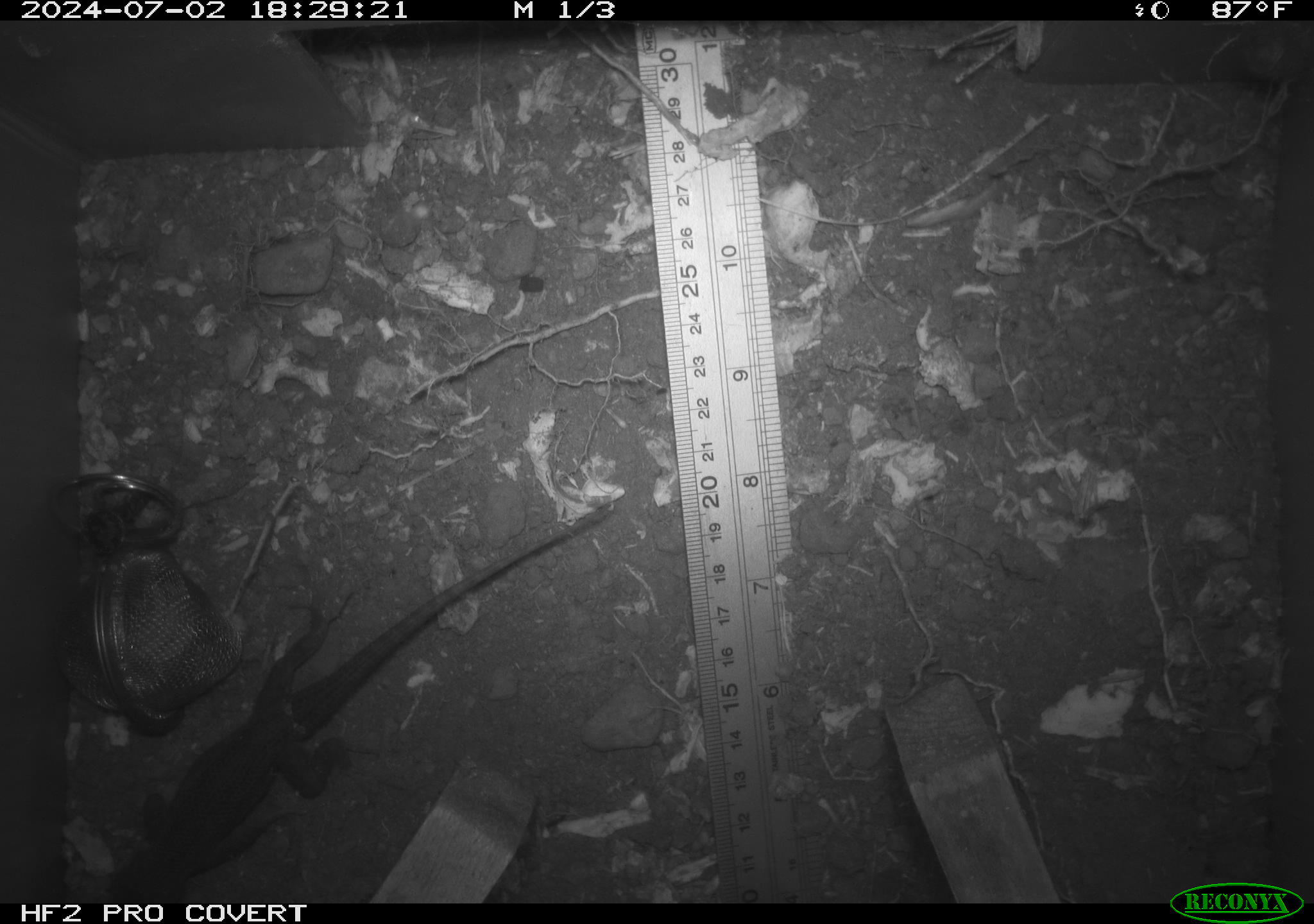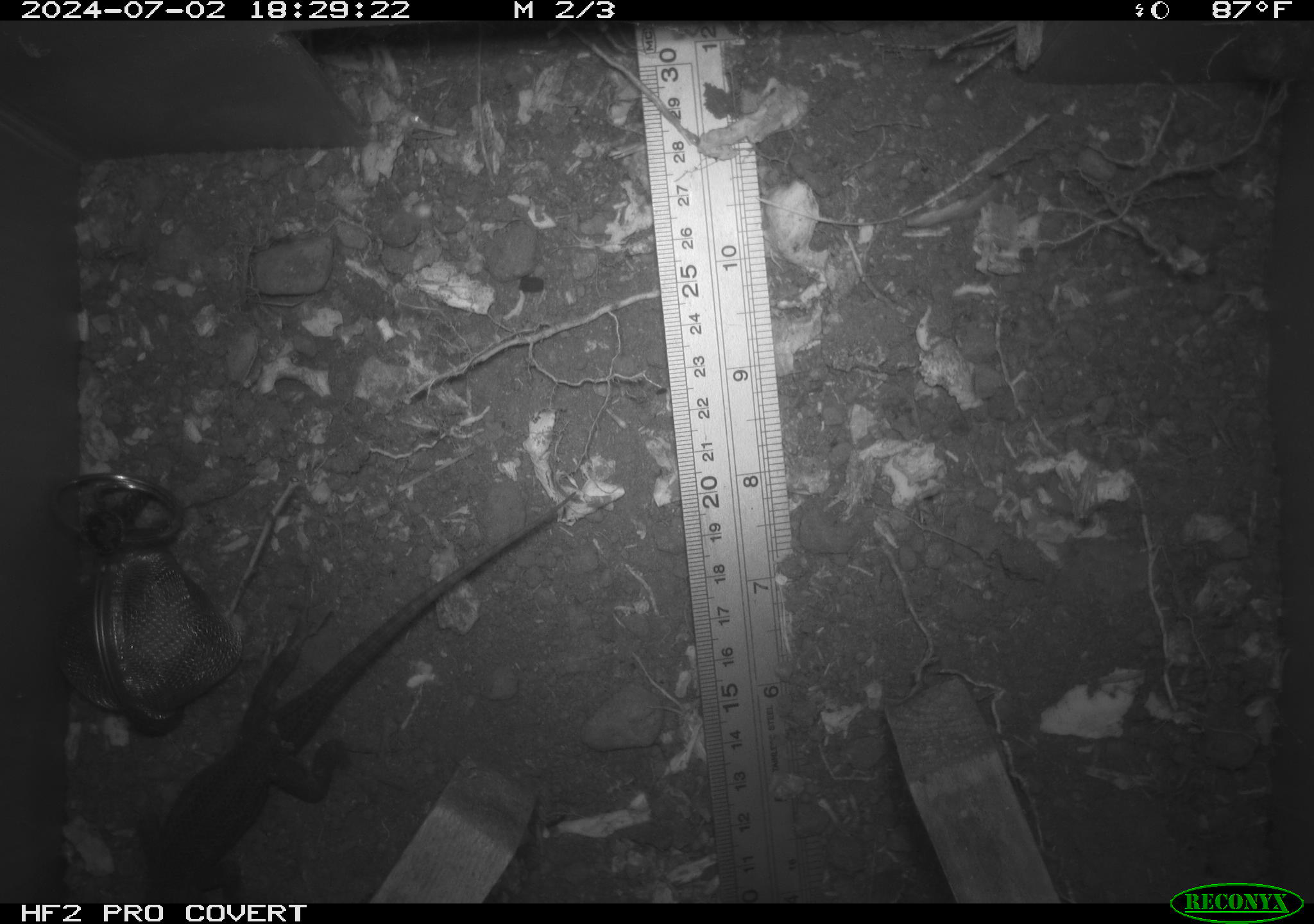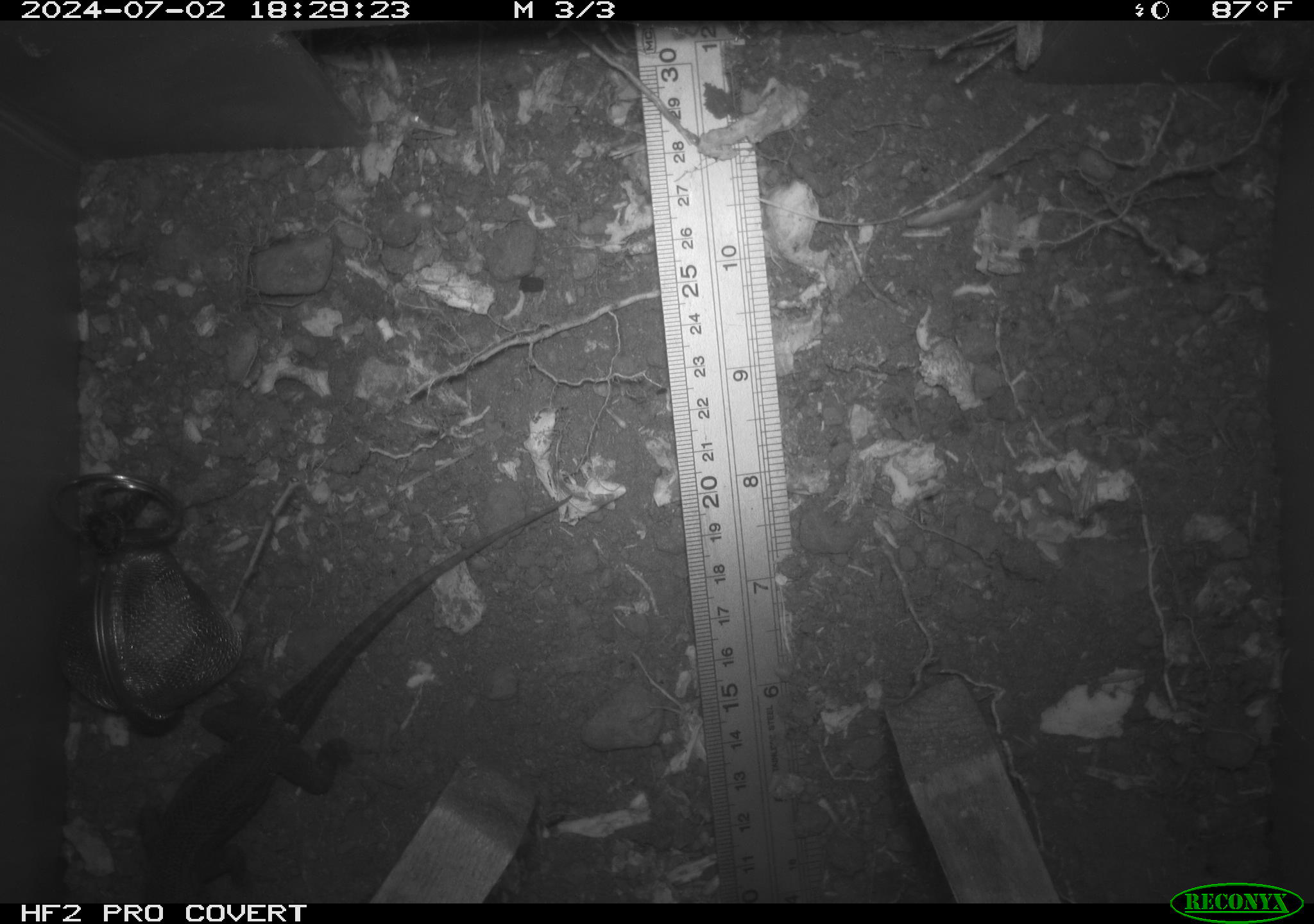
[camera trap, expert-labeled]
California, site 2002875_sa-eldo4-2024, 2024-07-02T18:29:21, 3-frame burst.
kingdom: Animalia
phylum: Chordata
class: Reptilia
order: Squamata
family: Phrynosomatidae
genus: Sceloporus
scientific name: Sceloporus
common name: spiny lizards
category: sceloporus species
Sceloporus species (spiny lizards) (Sceloporus).